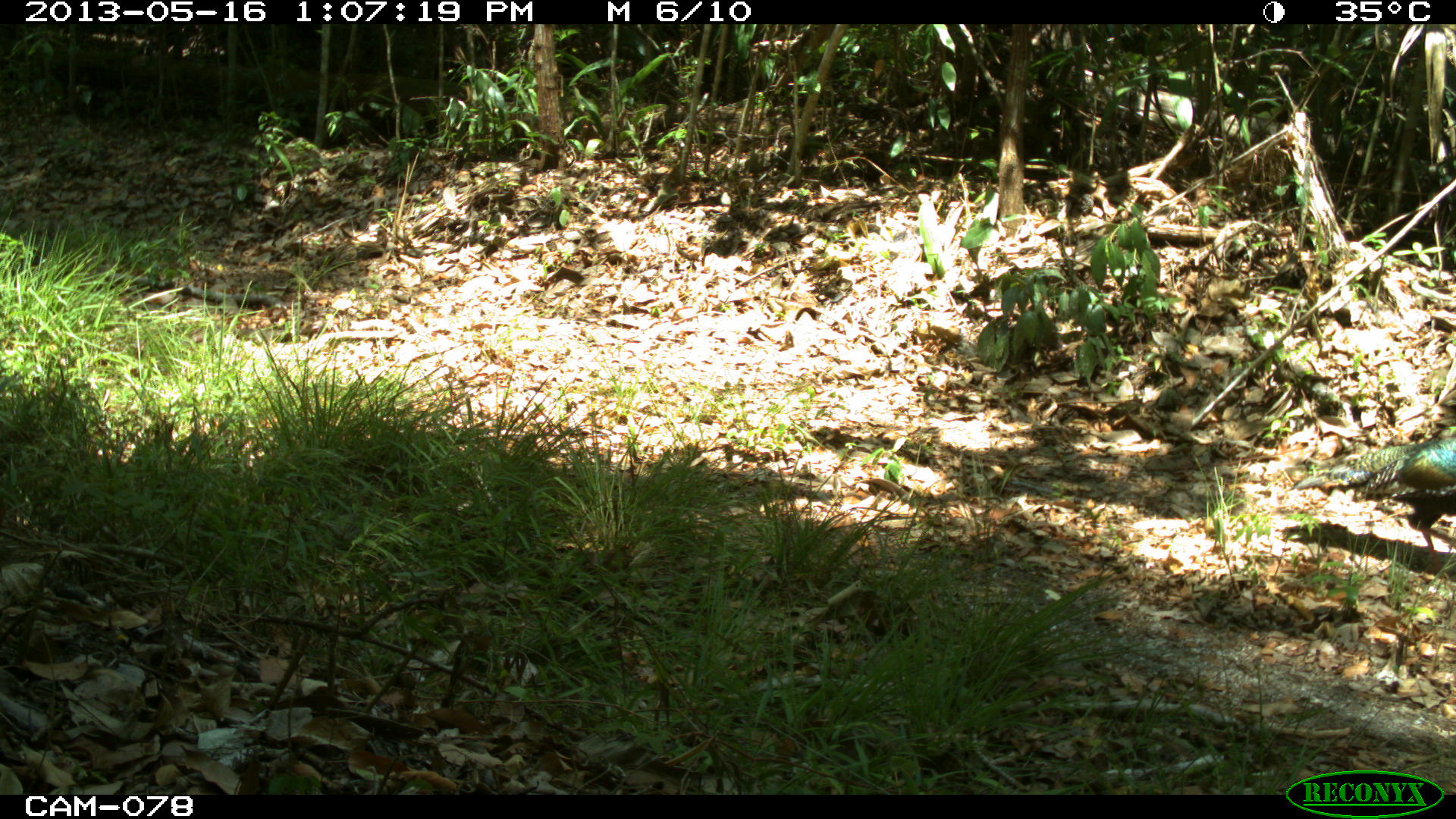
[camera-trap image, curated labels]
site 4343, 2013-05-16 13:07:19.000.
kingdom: Animalia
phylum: Chordata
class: Aves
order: Galliformes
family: Phasianidae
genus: Meleagris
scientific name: Meleagris ocellata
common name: ocellated turkey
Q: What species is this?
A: Meleagris ocellata (ocellated turkey).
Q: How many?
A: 1.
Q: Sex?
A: Female.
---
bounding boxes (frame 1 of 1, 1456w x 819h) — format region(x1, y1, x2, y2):
meleagris ocellata: region(1277, 421, 1456, 591)